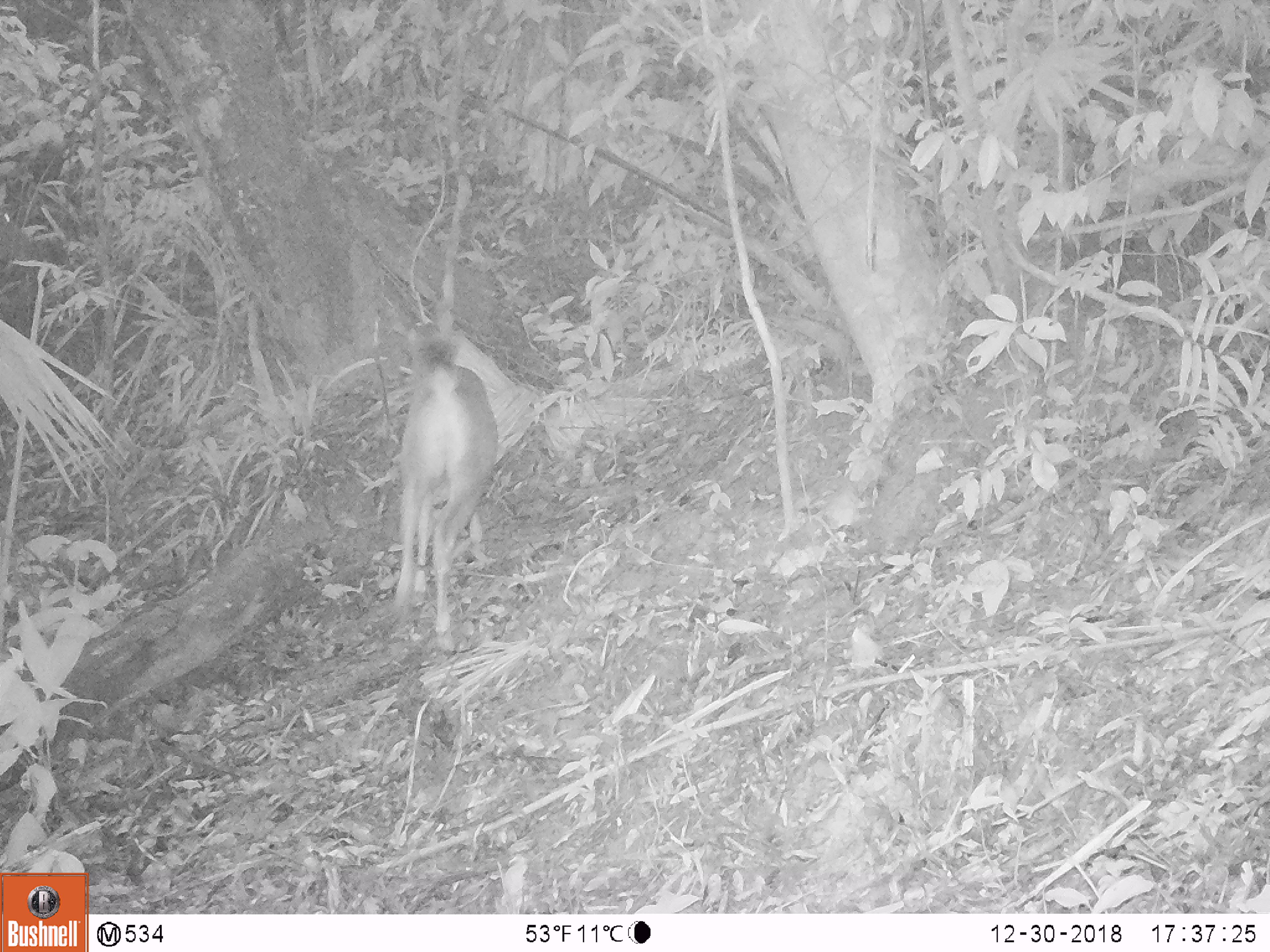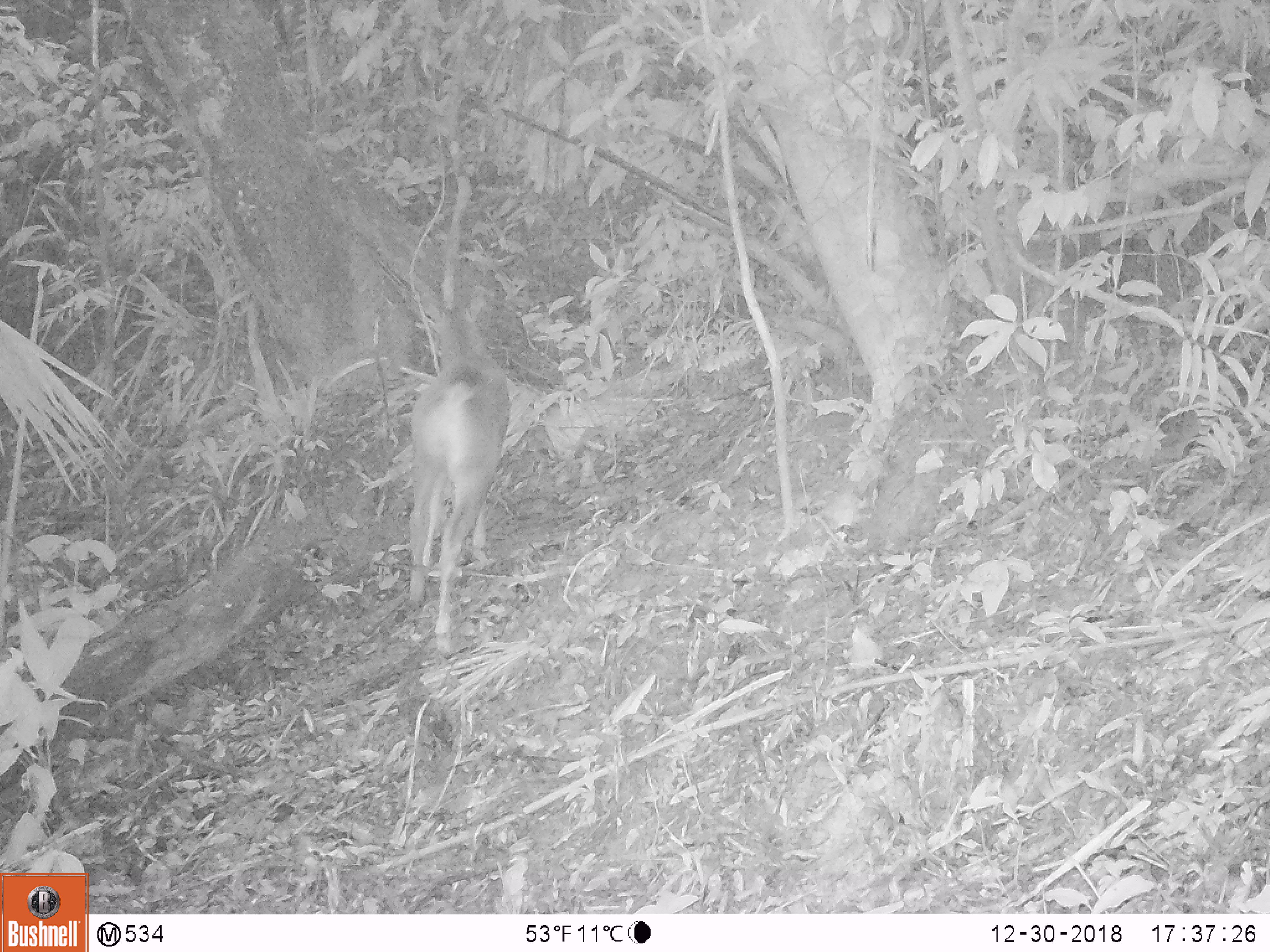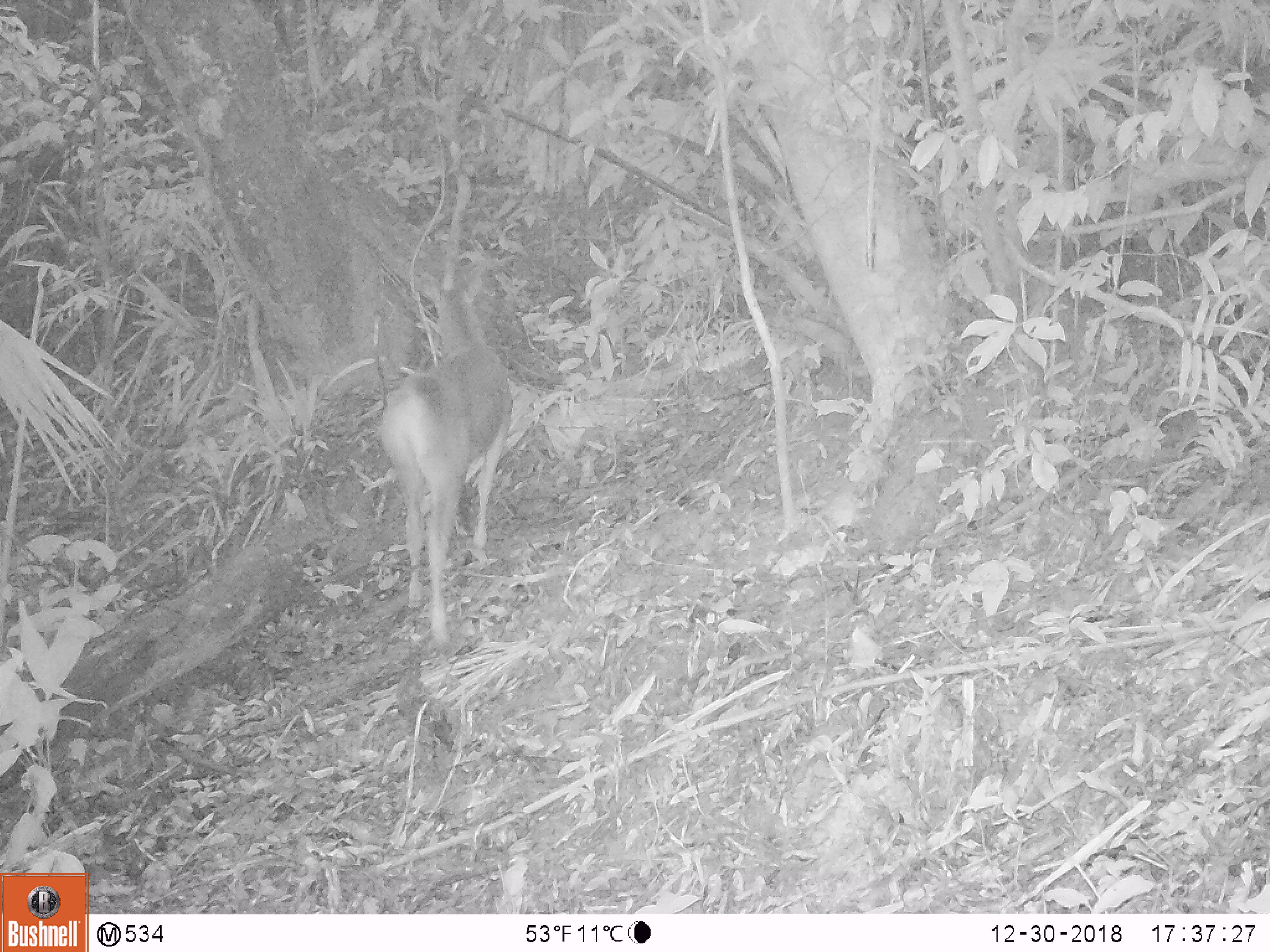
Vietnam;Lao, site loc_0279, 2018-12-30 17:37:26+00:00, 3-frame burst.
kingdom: Animalia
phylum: Chordata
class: Mammalia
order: Artiodactyla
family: Cervidae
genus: Rusa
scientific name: Rusa unicolor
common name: sambar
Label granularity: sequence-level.